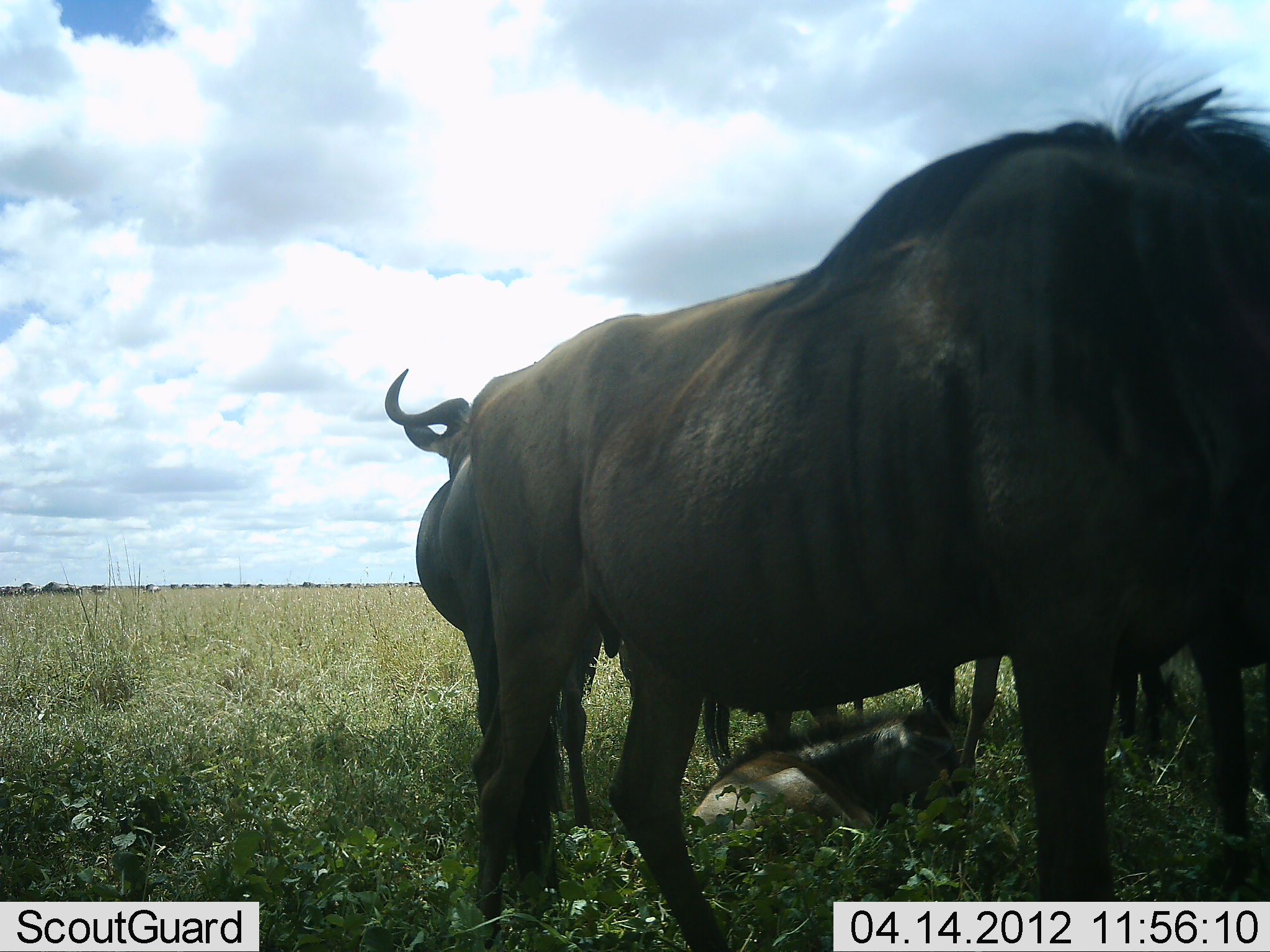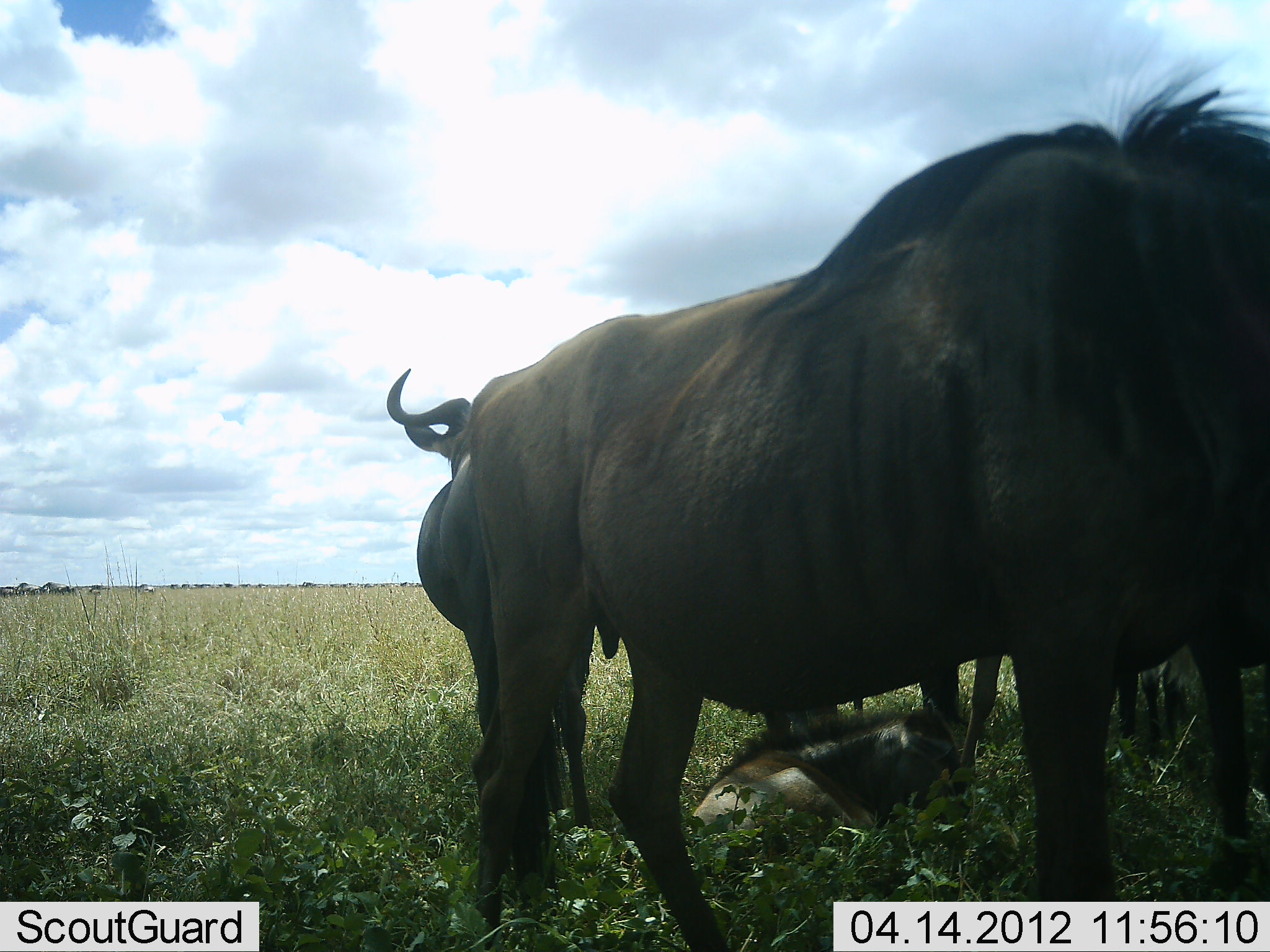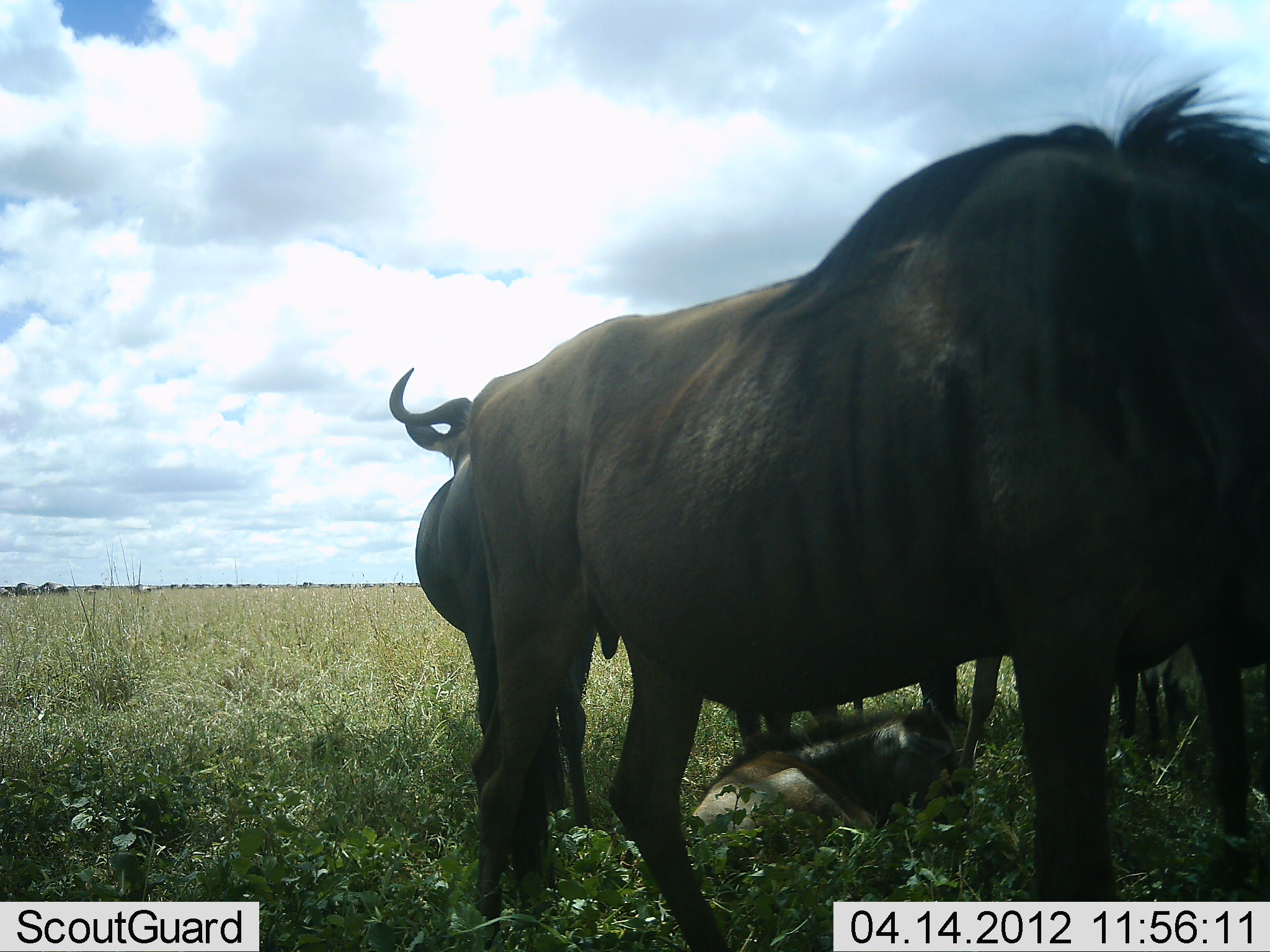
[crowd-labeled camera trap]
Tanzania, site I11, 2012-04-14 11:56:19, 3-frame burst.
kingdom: Animalia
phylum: Chordata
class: Mammalia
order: Artiodactyla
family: Bovidae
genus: Connochaetes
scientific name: Connochaetes taurinus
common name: blue wildebeest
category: wildebeest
Wildebeest (blue wildebeest) (Connochaetes taurinus), count 5. Behavior (volunteer vote fractions): standing 91%, resting 82%, moving 27%, interacting 9%. Young present (vote fraction): 73%. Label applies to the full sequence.